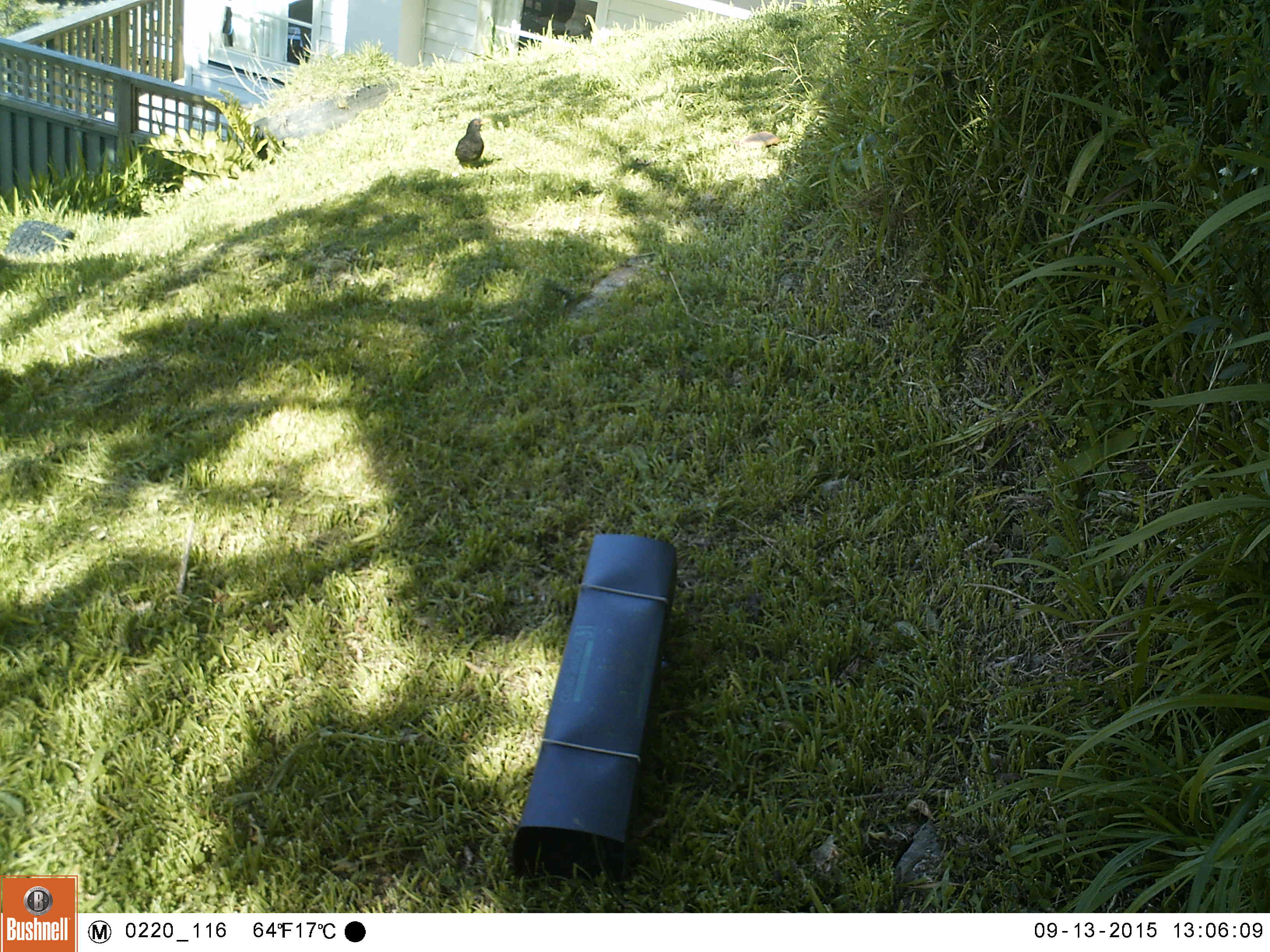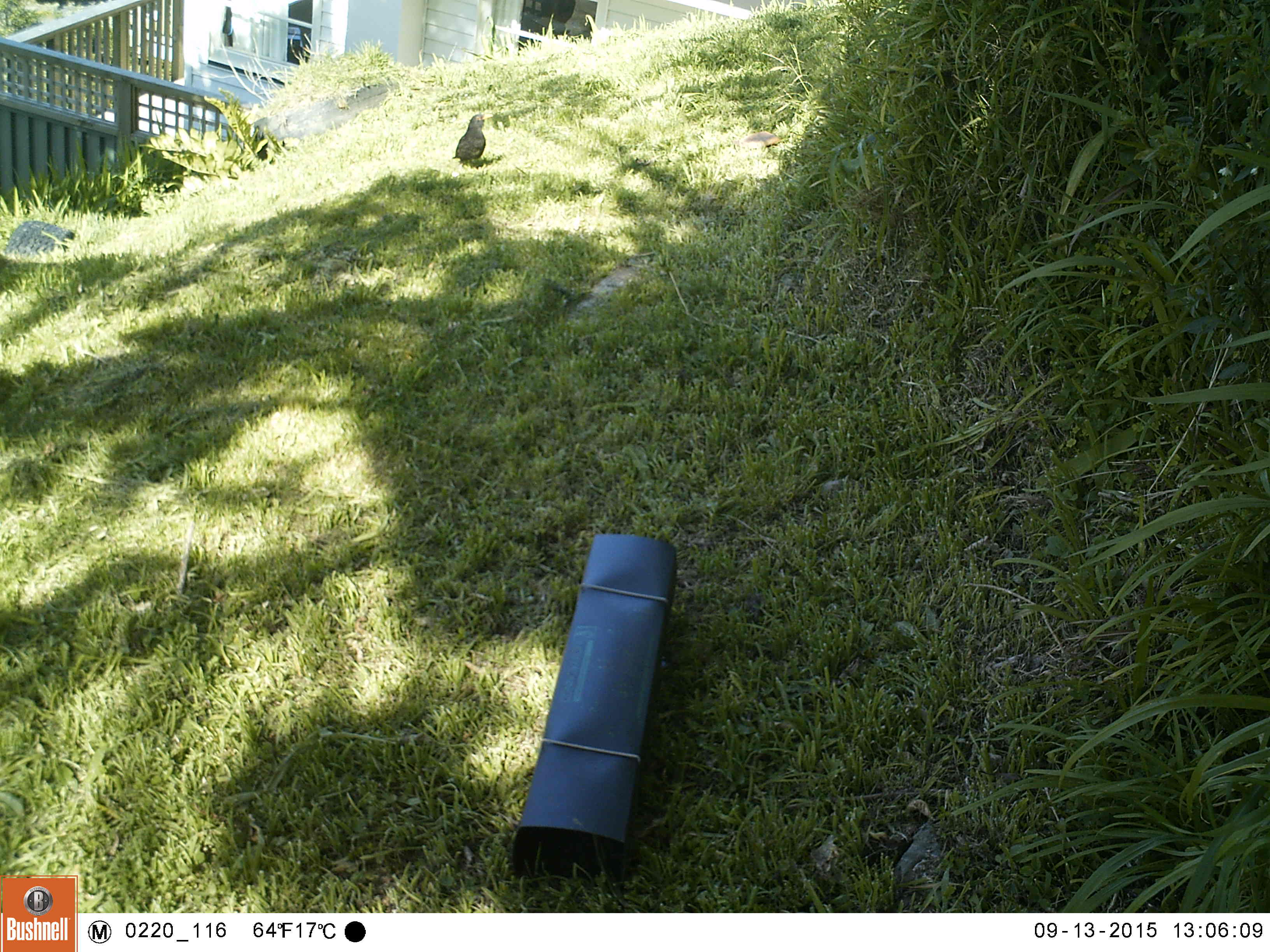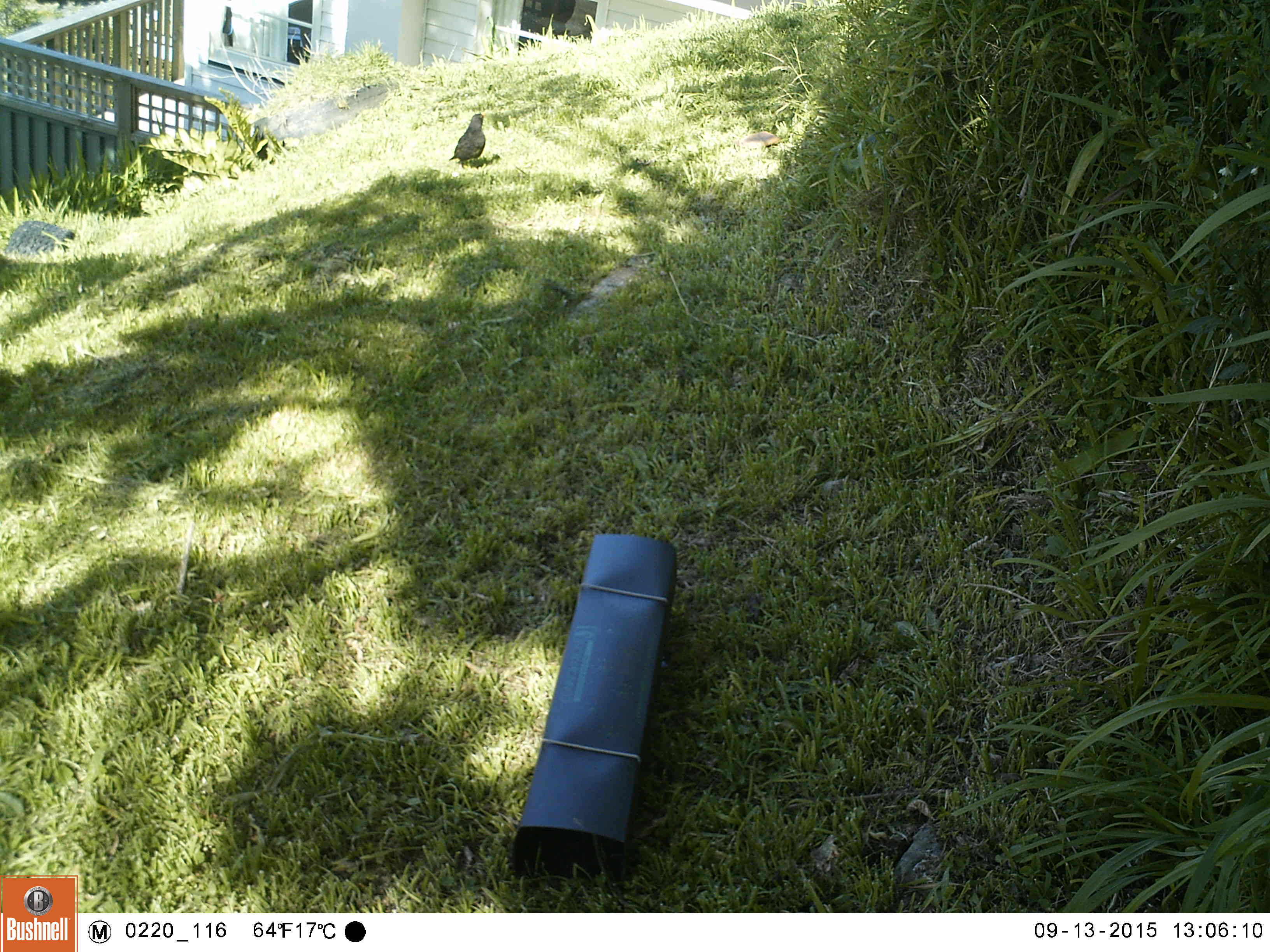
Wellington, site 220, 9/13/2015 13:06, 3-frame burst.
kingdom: Animalia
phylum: Chordata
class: Aves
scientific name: Aves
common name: bird